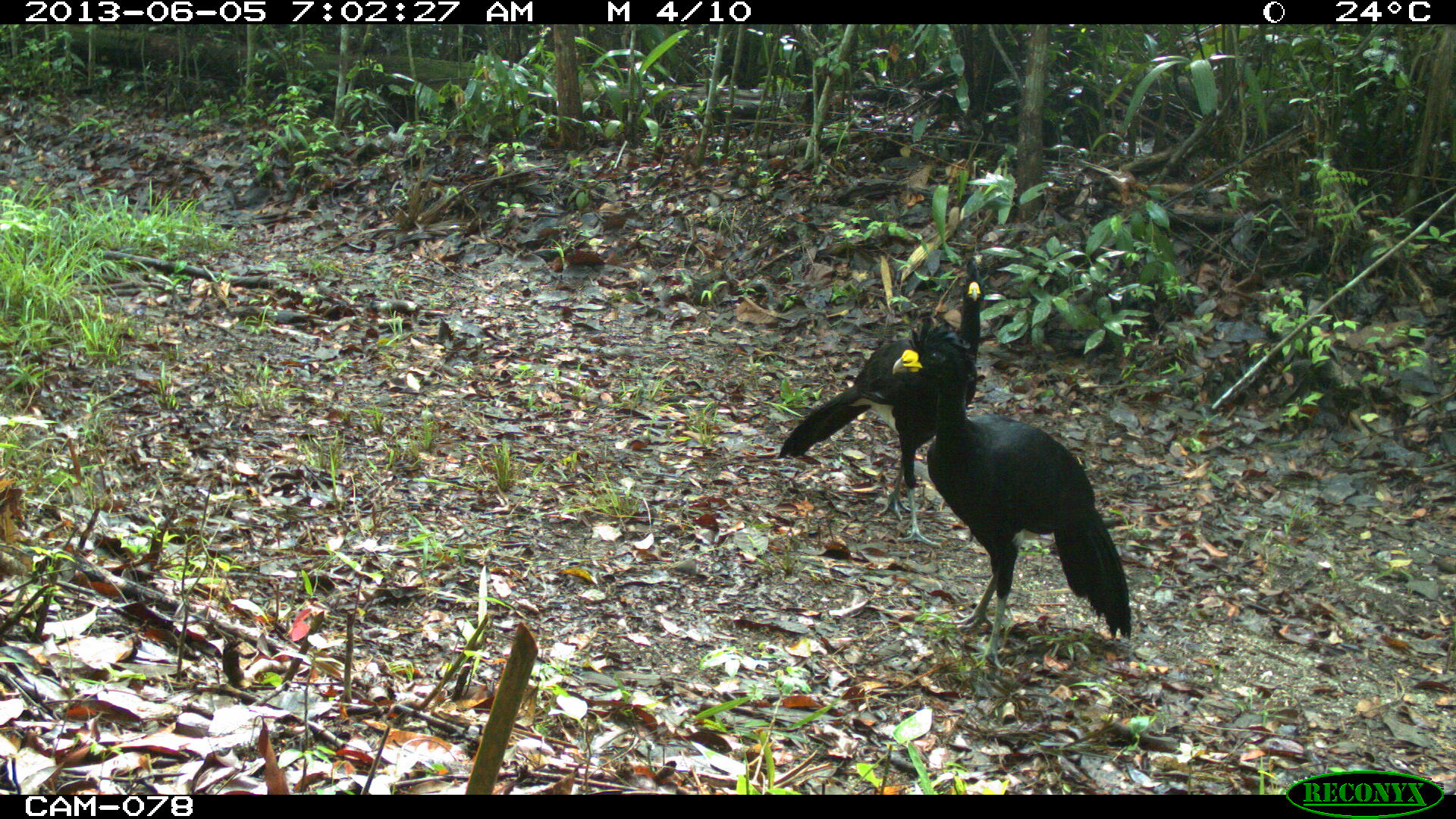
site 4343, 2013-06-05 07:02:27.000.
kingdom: Animalia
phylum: Chordata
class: Aves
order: Galliformes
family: Cracidae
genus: Crax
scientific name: Crax rubra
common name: great curassow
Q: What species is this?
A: Crax rubra (great curassow).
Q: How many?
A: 2.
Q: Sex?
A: Male.